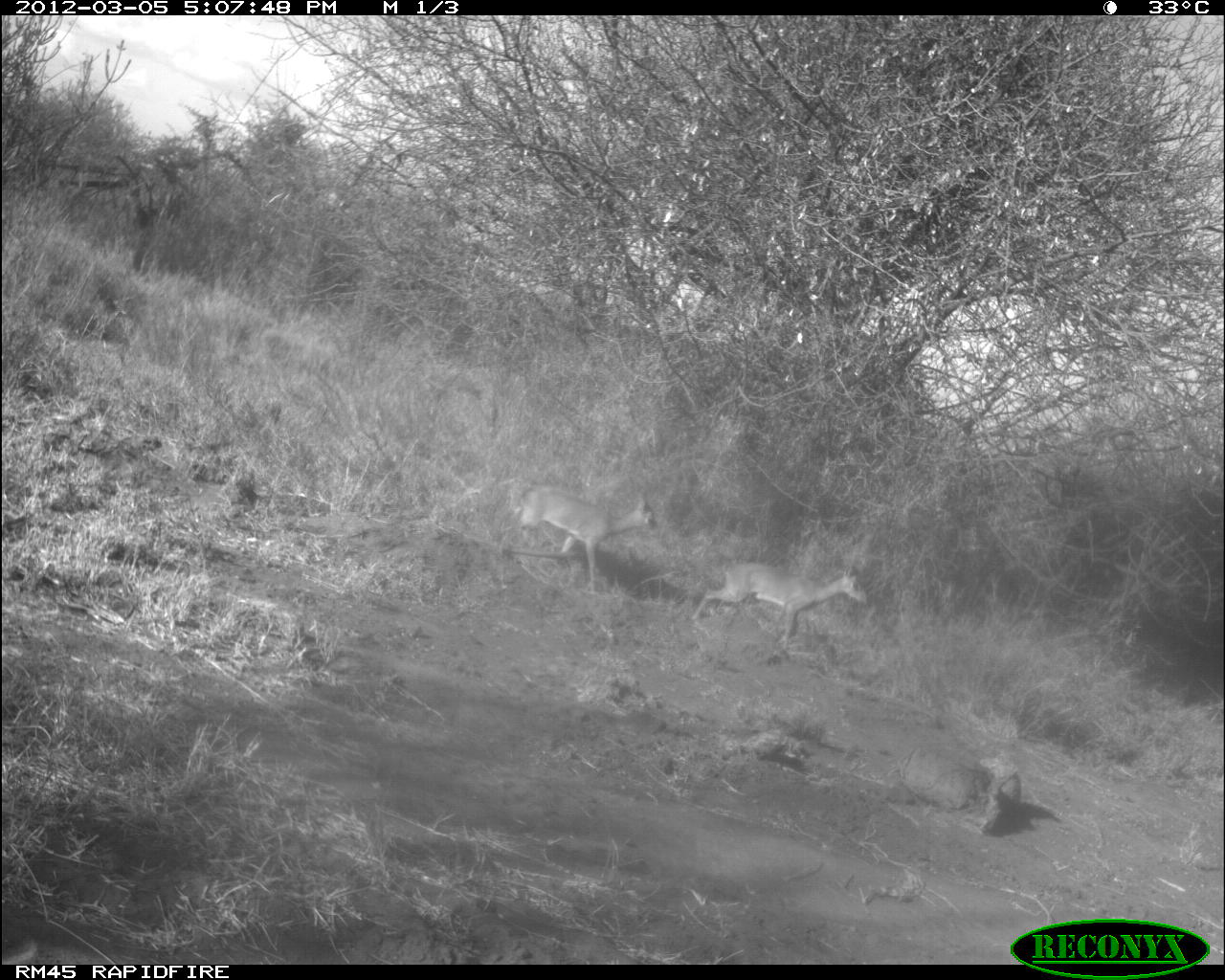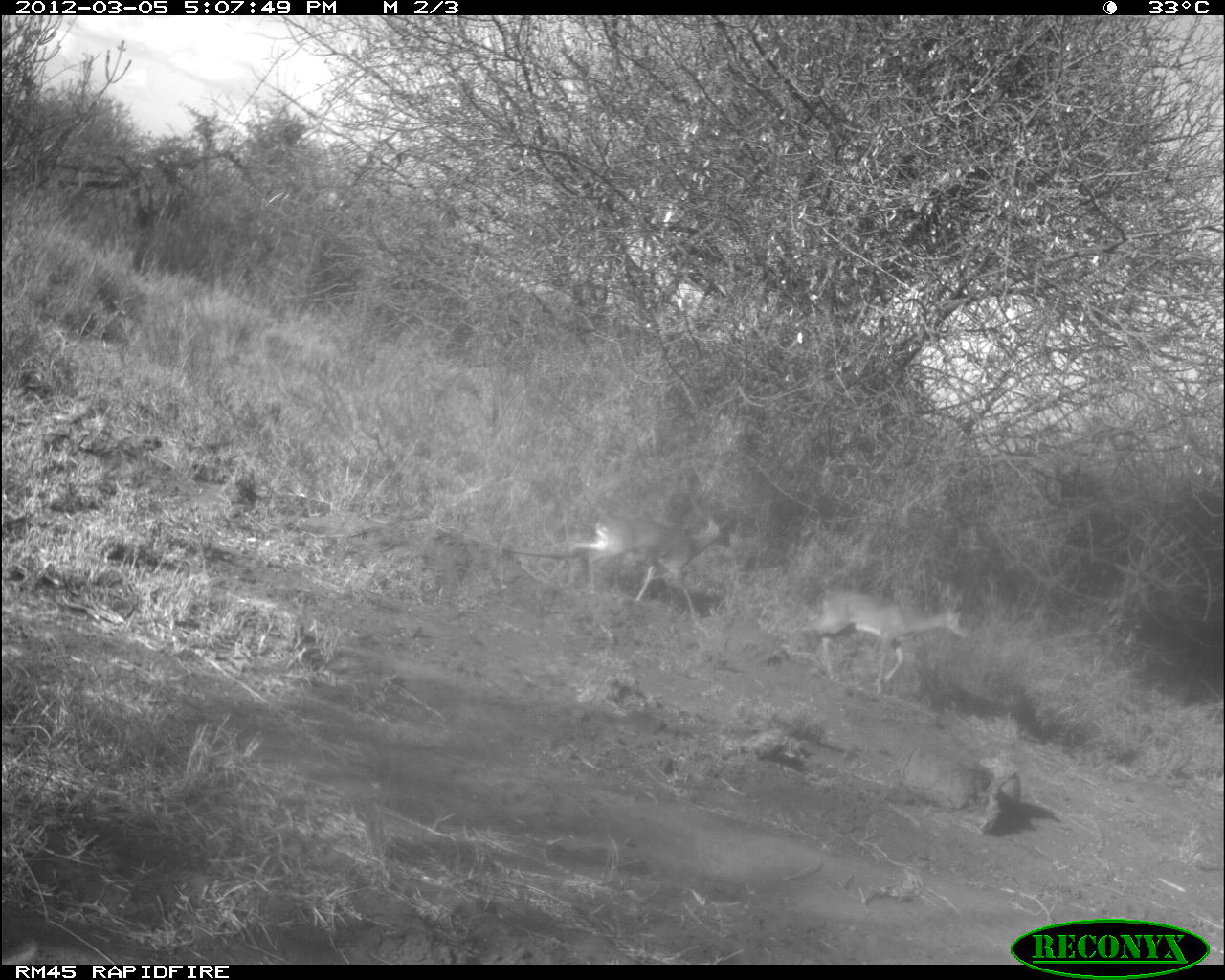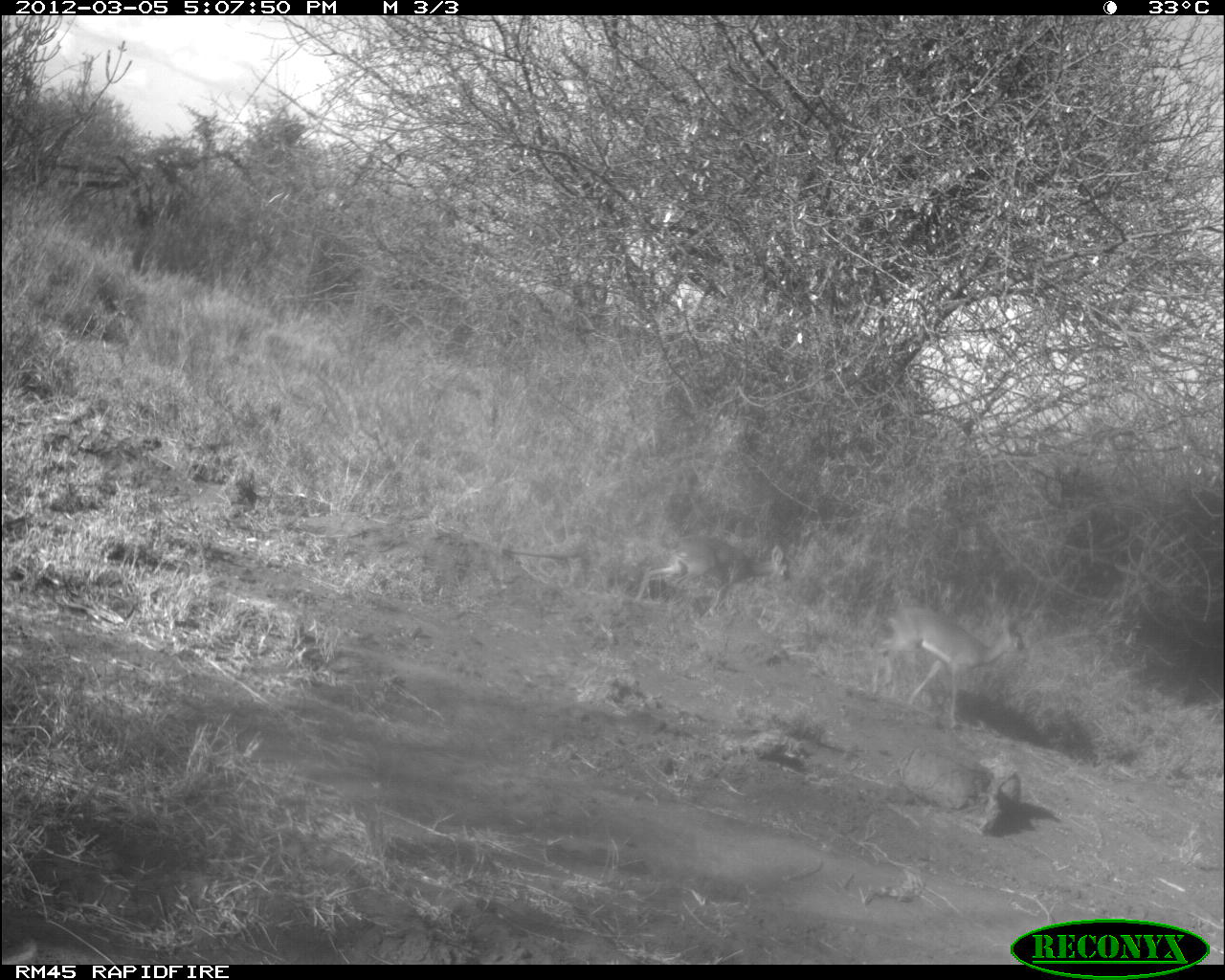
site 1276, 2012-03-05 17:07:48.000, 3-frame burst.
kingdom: Animalia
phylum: Chordata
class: Mammalia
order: Artiodactyla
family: Bovidae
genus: Madoqua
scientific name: Madoqua guentheri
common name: günther's dik-dik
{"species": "Madoqua guentheri (günther's dik-dik)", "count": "2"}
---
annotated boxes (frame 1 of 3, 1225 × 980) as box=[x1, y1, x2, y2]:
madoqua guentheri: box=[502, 485, 657, 596]; box=[686, 559, 867, 647]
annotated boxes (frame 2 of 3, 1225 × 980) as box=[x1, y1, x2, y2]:
madoqua guentheri: box=[801, 587, 968, 697]; box=[571, 511, 732, 619]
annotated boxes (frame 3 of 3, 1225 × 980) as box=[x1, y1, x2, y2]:
madoqua guentheri: box=[877, 600, 1029, 732]; box=[631, 533, 790, 617]